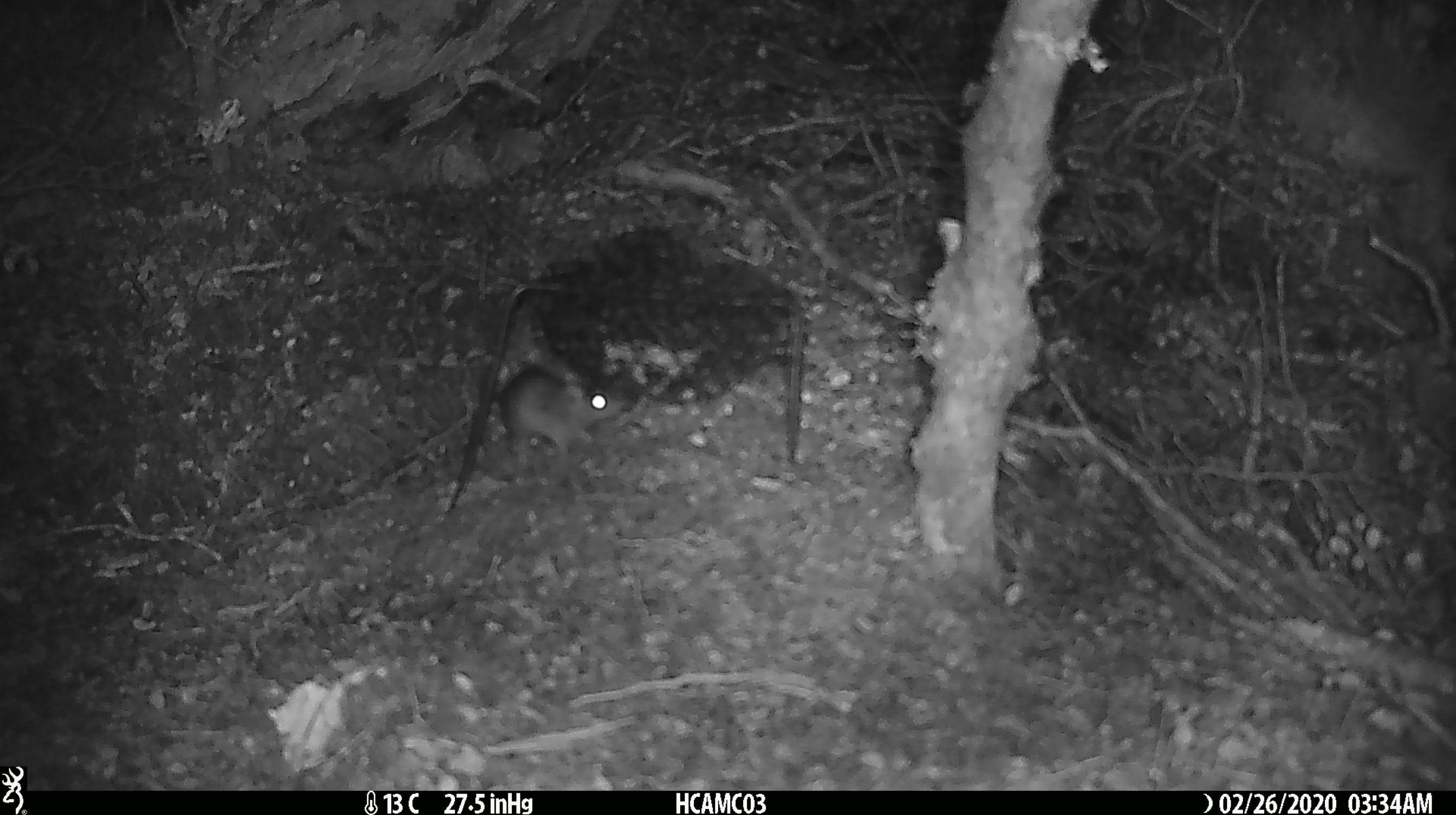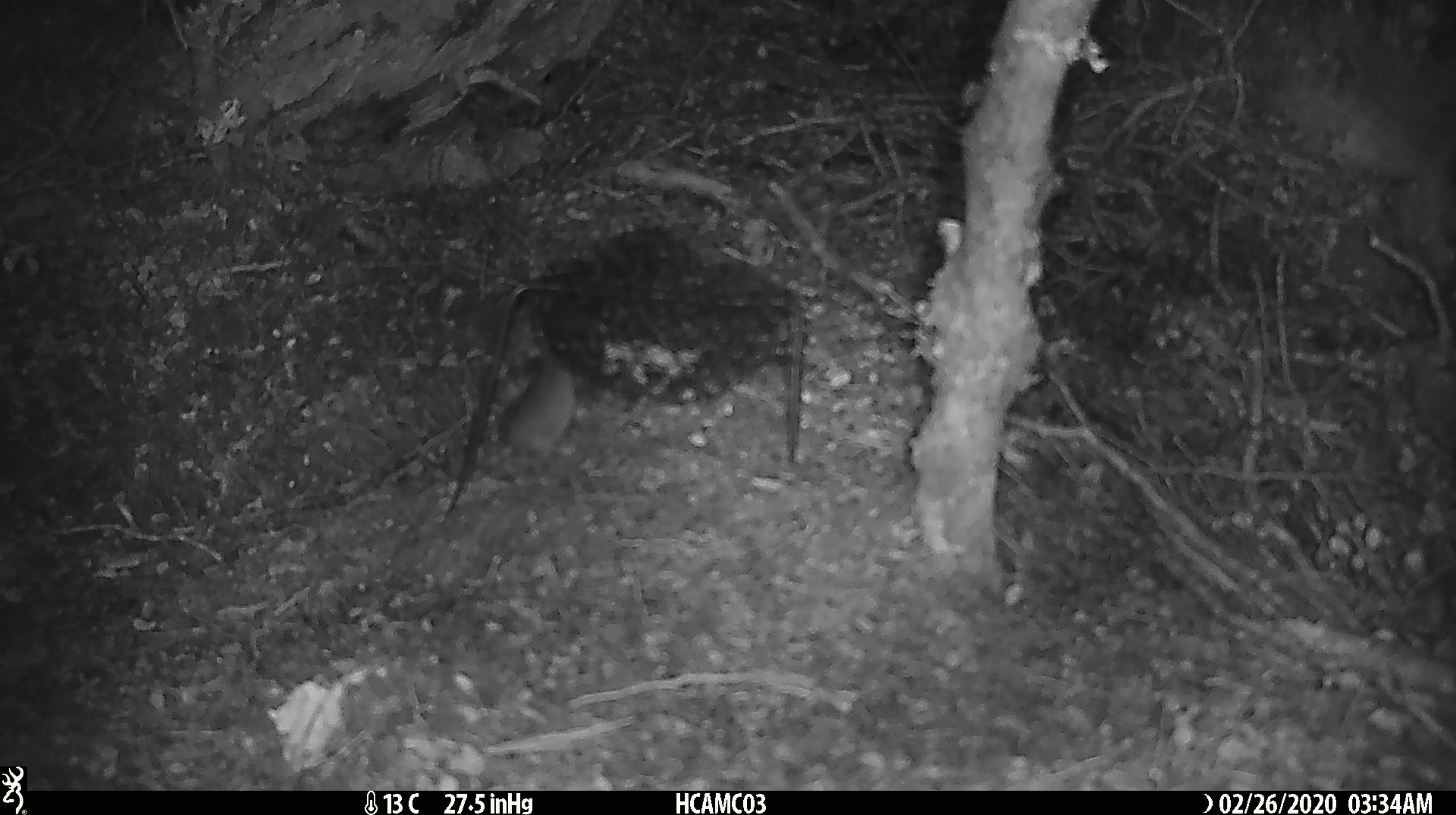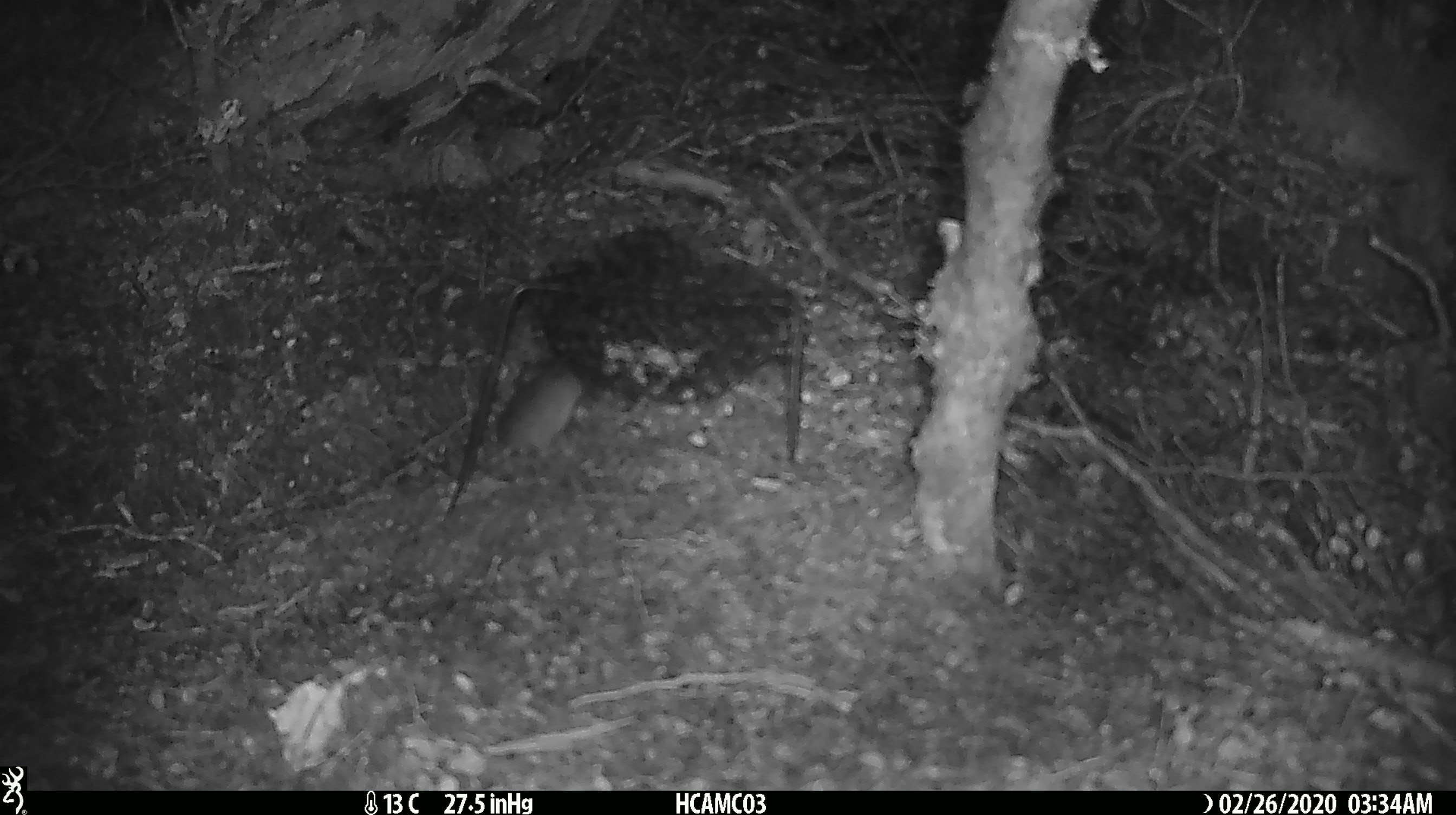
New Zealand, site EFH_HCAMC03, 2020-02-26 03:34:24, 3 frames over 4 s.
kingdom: Animalia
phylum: Chordata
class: Mammalia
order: Rodentia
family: Muridae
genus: Mus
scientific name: Mus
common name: mouse